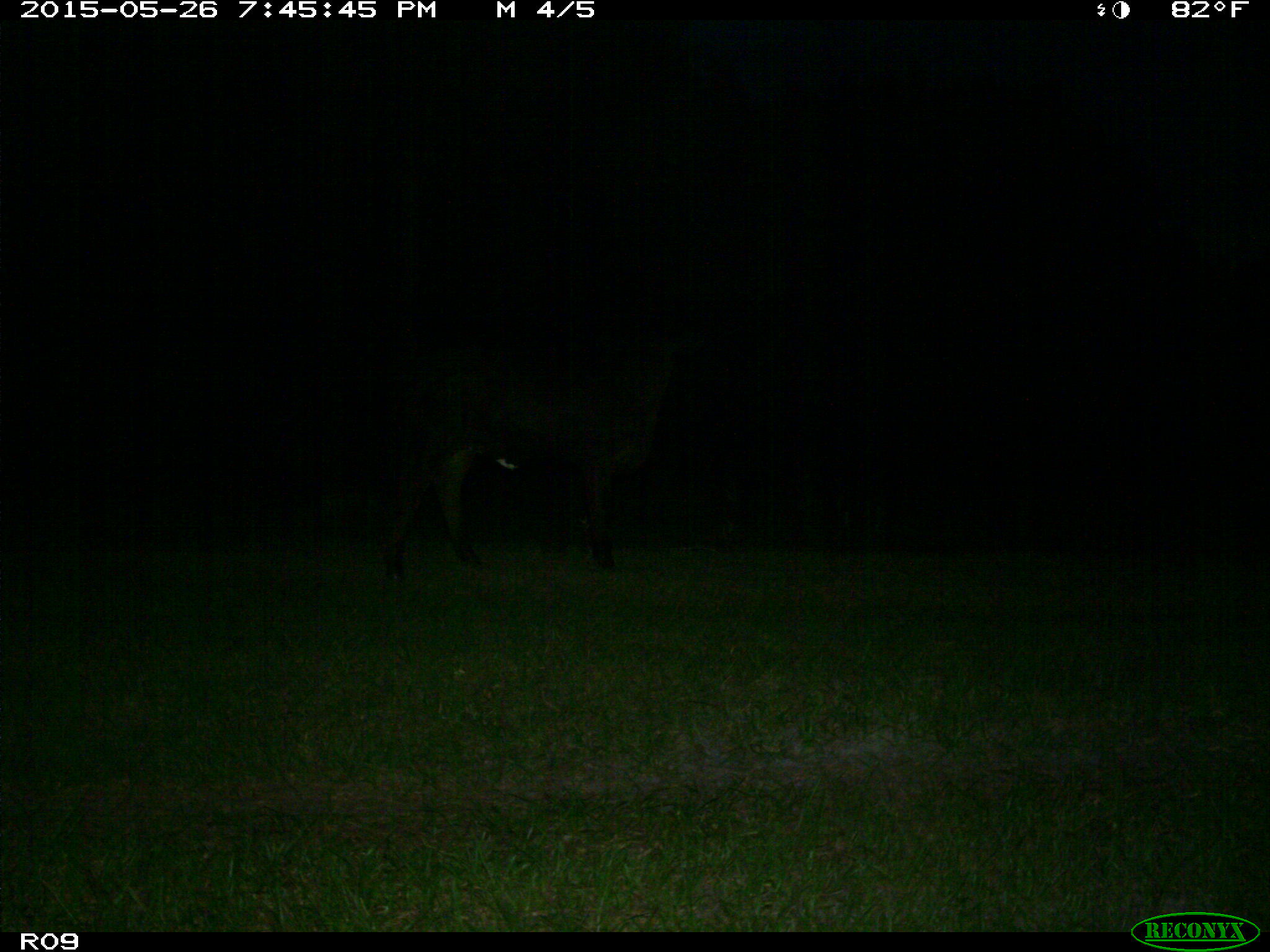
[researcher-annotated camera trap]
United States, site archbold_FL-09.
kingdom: Animalia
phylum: Chordata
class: Mammalia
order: Artiodactyla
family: Bovidae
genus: Bos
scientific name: Bos taurus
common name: domestic cow